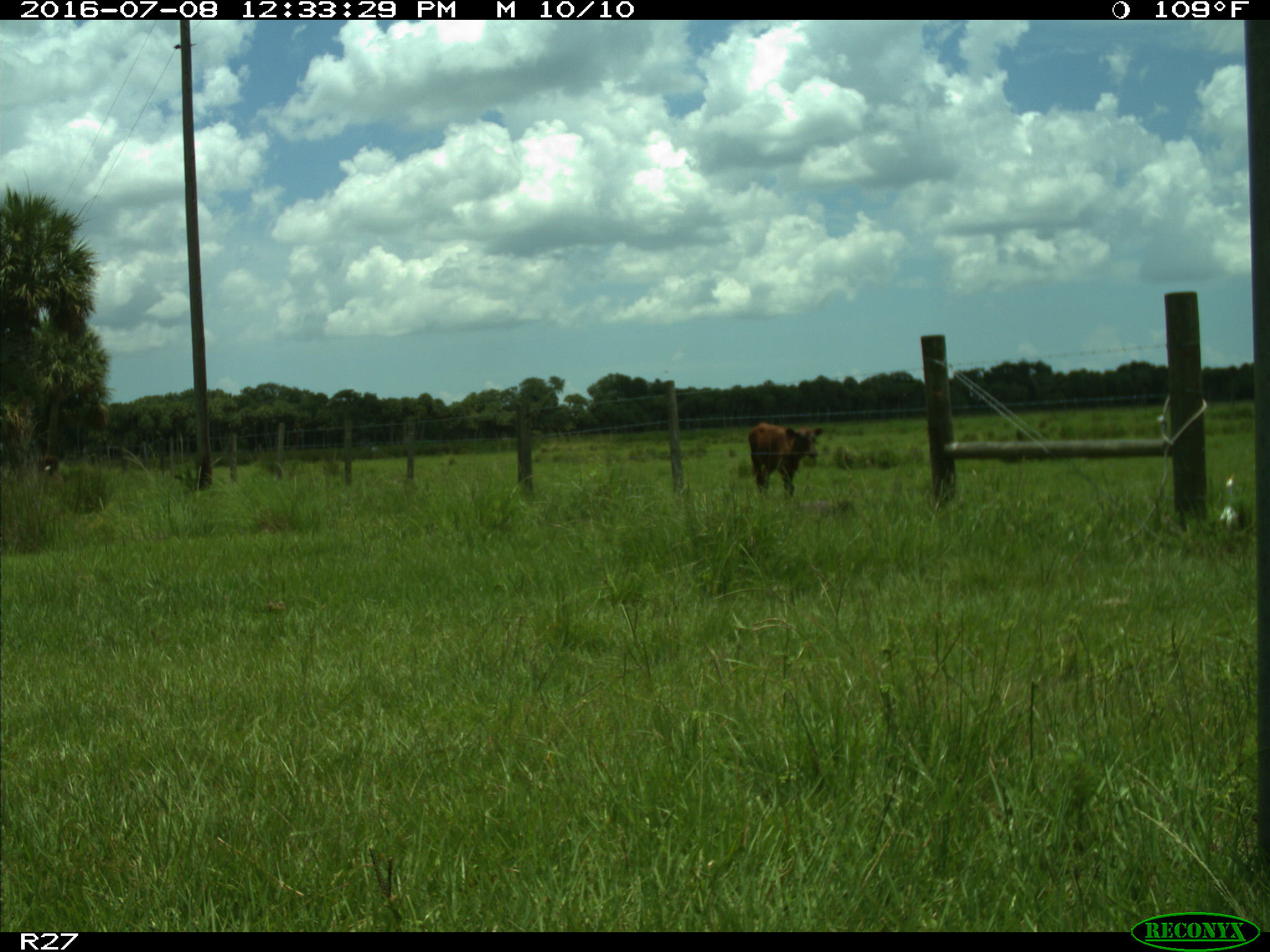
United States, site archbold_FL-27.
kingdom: Animalia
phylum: Chordata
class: Mammalia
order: Artiodactyla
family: Bovidae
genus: Bos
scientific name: Bos taurus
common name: domestic cow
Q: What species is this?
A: Bos taurus (domestic cow).